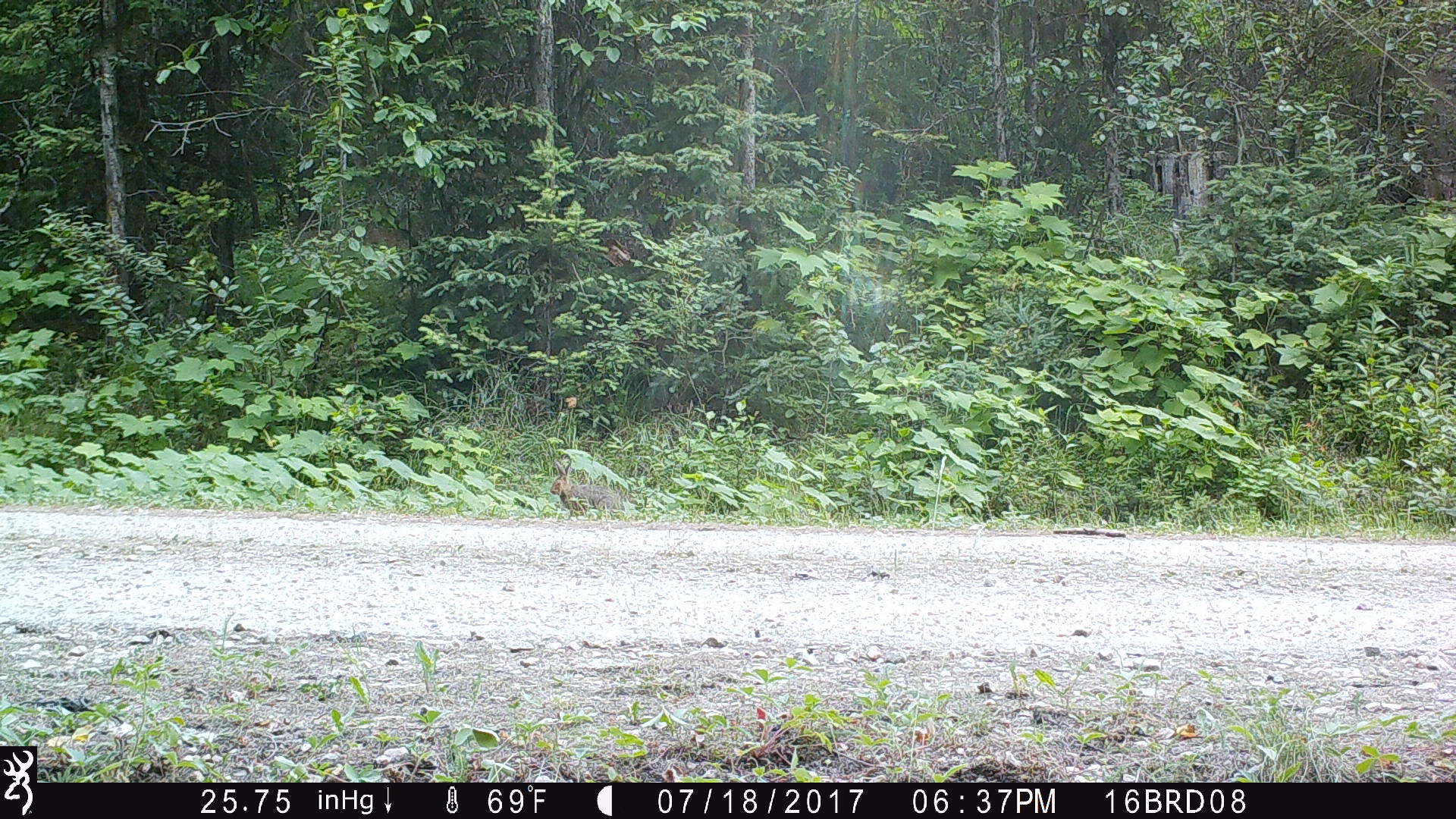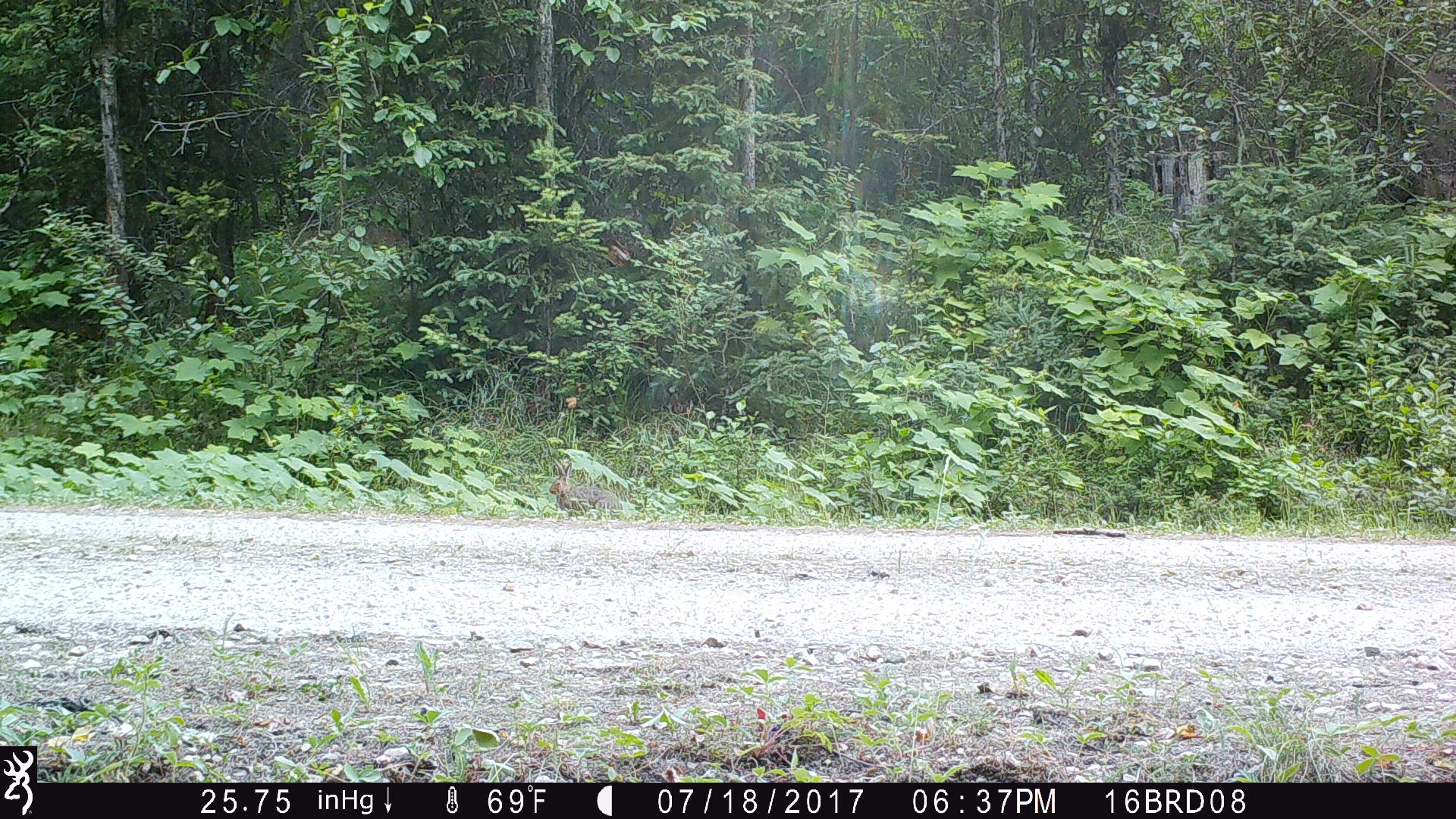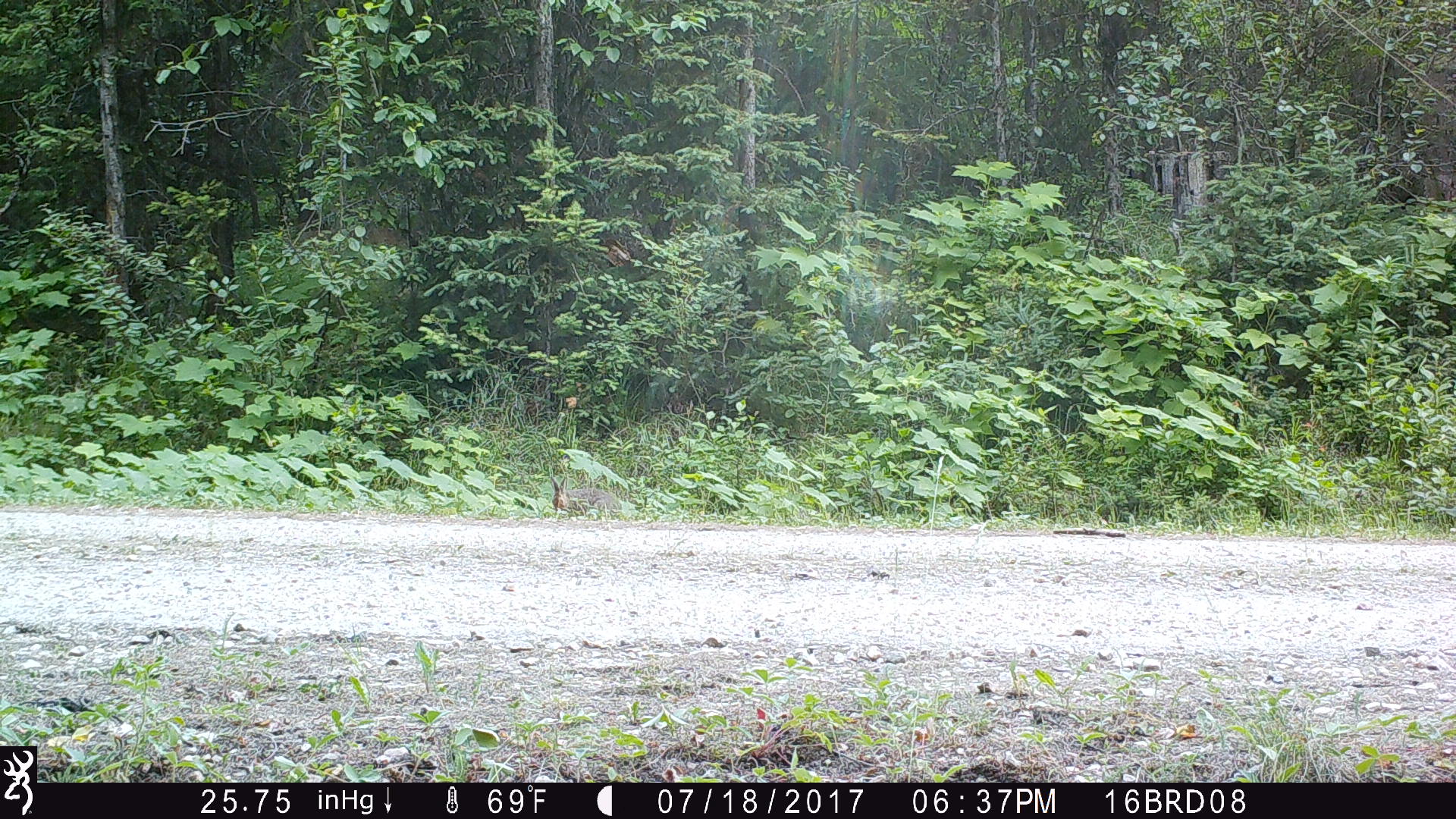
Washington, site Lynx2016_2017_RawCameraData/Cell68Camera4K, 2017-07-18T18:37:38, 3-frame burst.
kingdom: Animalia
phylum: Chordata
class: Mammalia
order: Lagomorpha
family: Leporidae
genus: Lepus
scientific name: Lepus americanus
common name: snowshoe hare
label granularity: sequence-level